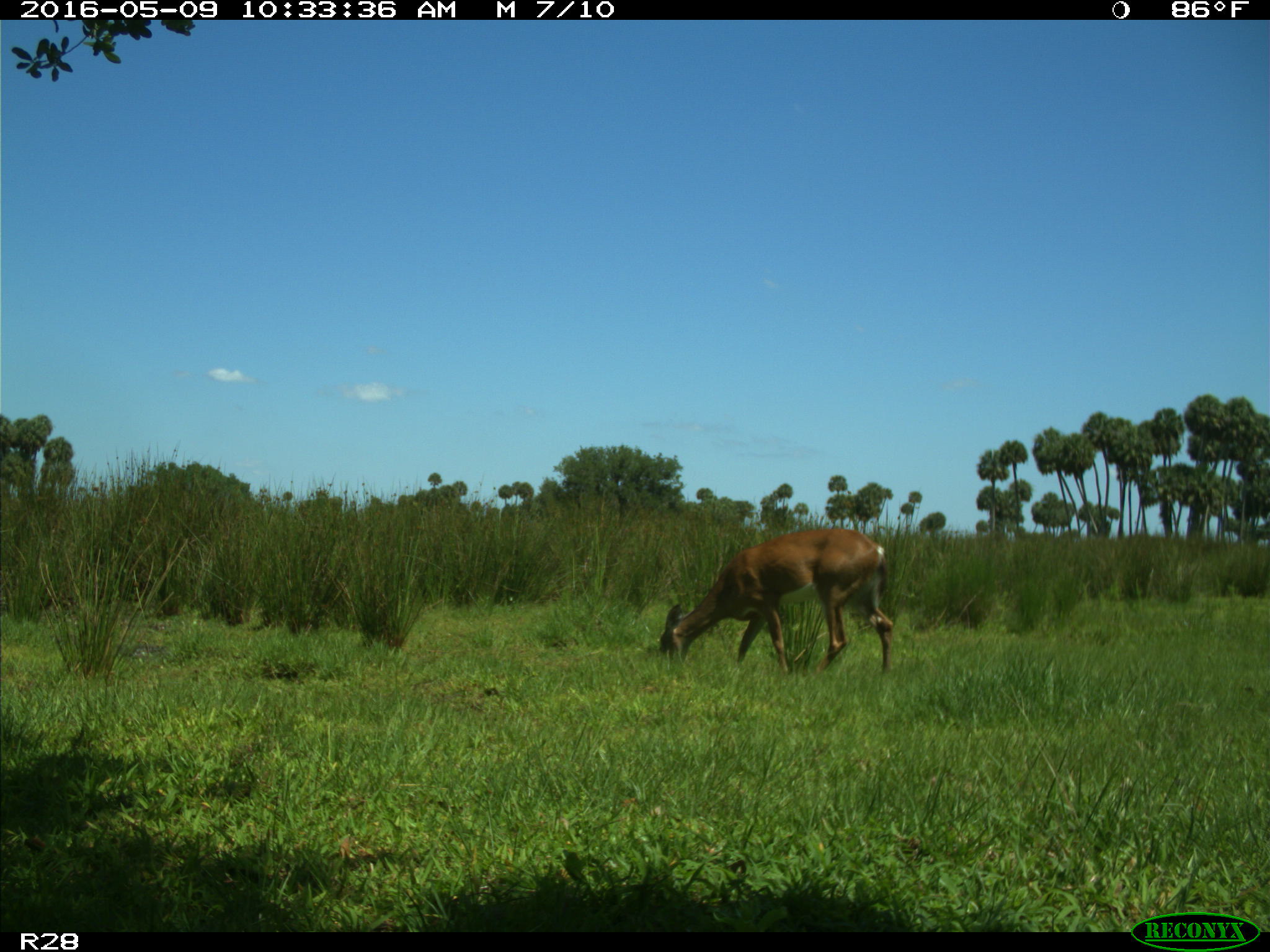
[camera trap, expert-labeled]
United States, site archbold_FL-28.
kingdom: Animalia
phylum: Chordata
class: Mammalia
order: Artiodactyla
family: Cervidae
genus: Odocoileus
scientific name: Odocoileus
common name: deer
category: unidentified deer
Unidentified deer (deer) (Odocoileus).